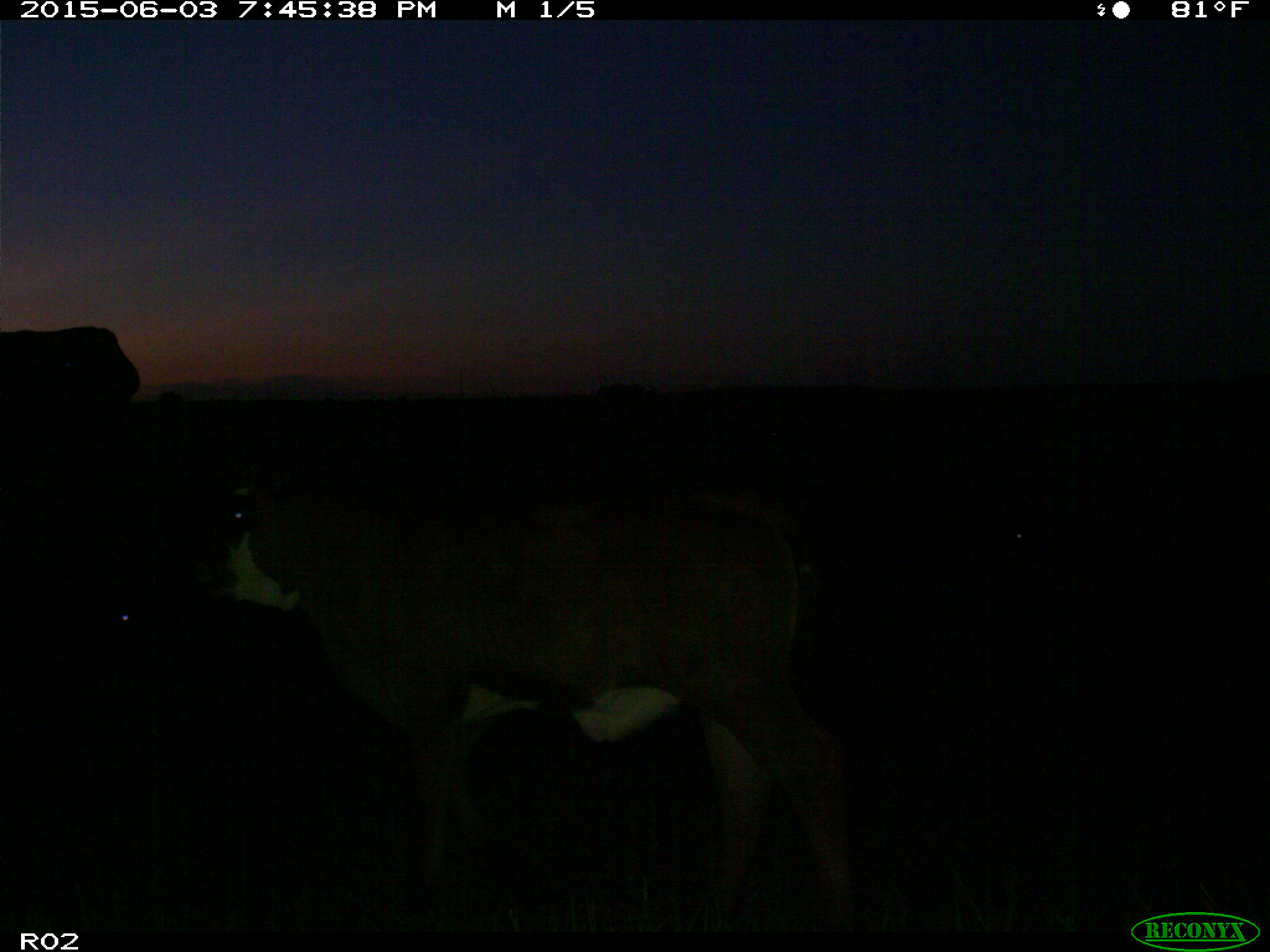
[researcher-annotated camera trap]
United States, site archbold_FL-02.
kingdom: Animalia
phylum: Chordata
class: Mammalia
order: Artiodactyla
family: Bovidae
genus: Bos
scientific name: Bos taurus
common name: domestic cow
Bos taurus (domestic cow).